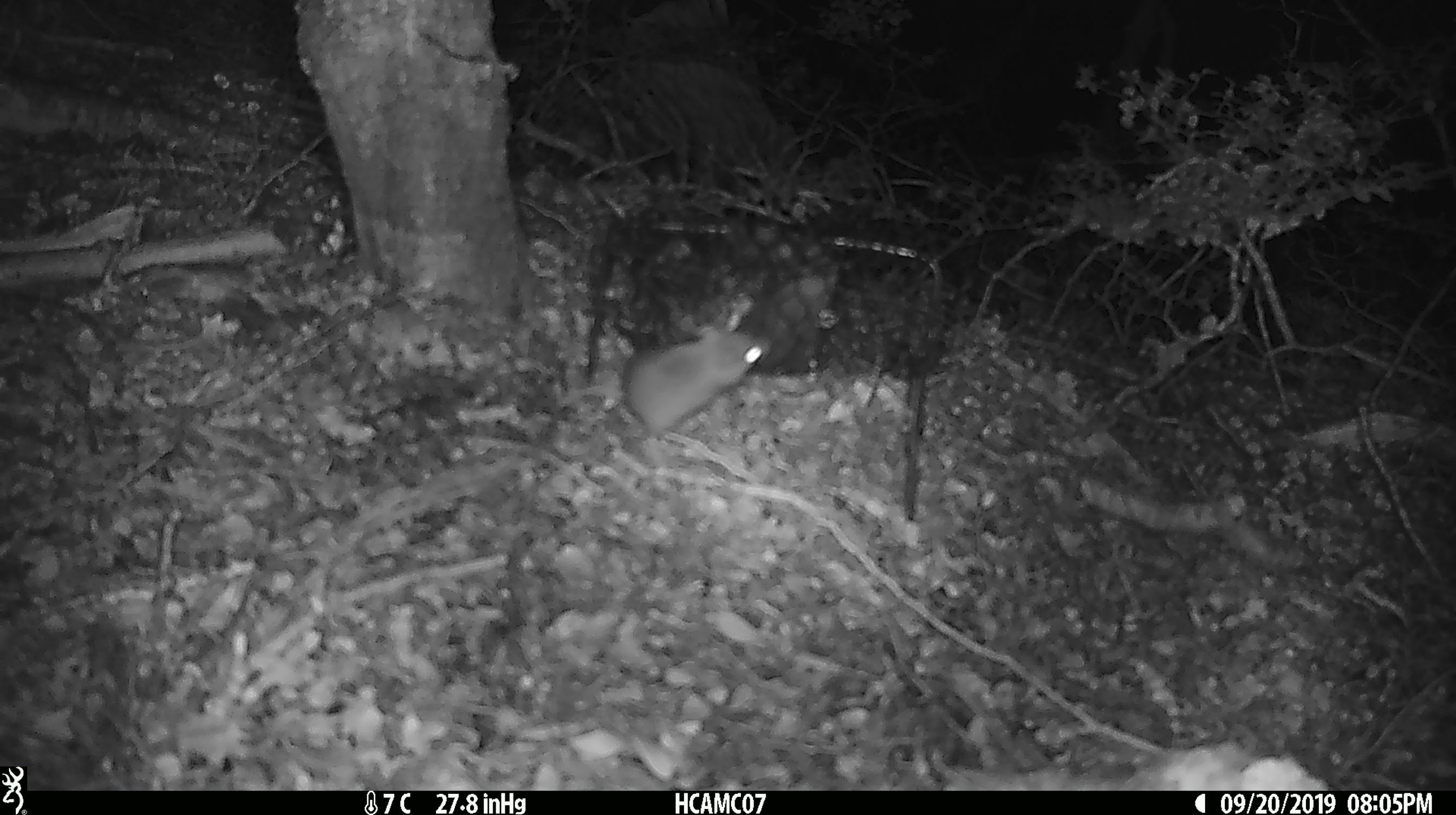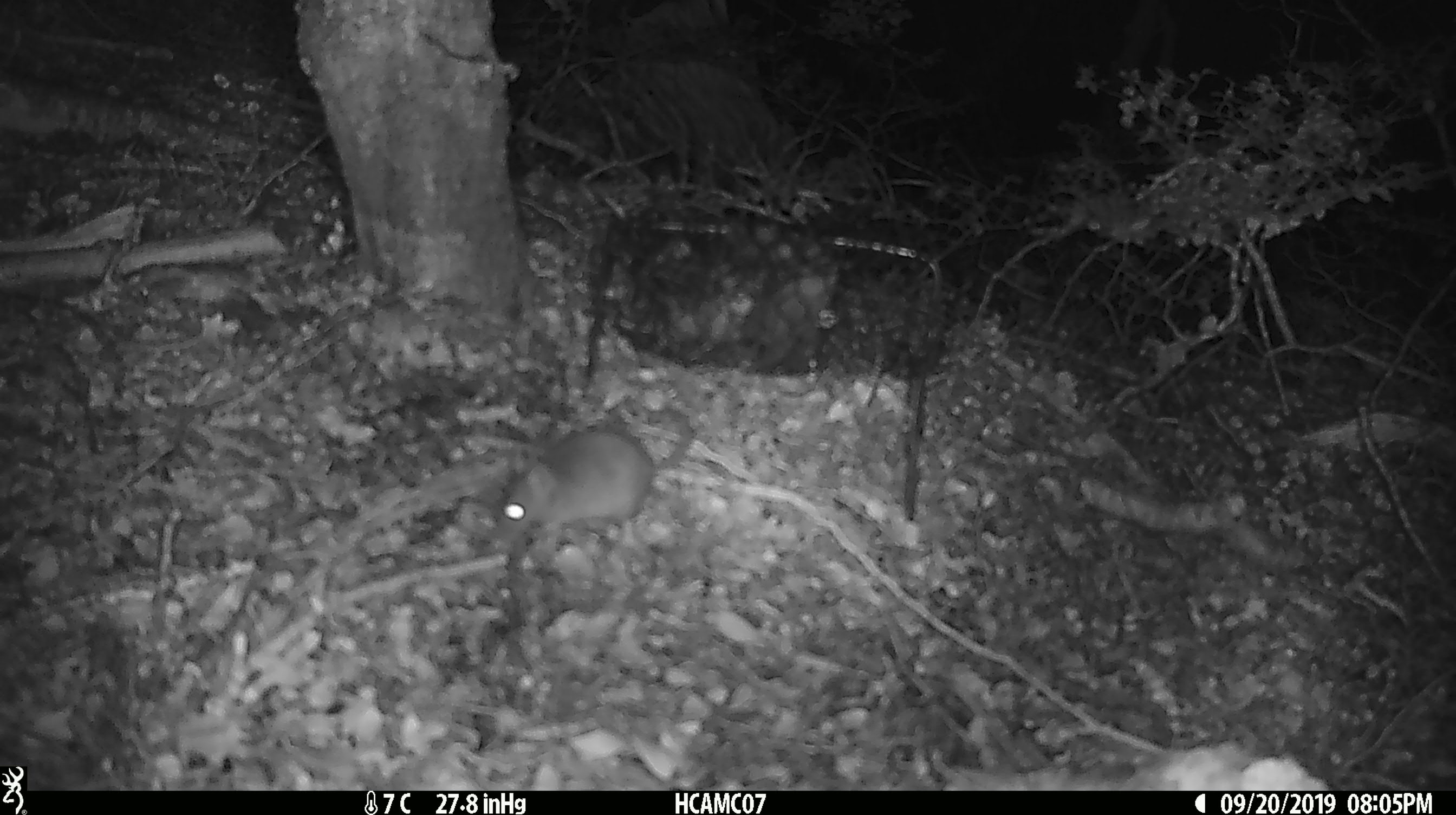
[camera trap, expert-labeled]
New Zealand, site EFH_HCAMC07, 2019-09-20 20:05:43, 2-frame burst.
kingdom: Animalia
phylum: Chordata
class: Mammalia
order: Rodentia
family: Muridae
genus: Mus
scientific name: Mus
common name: mouse